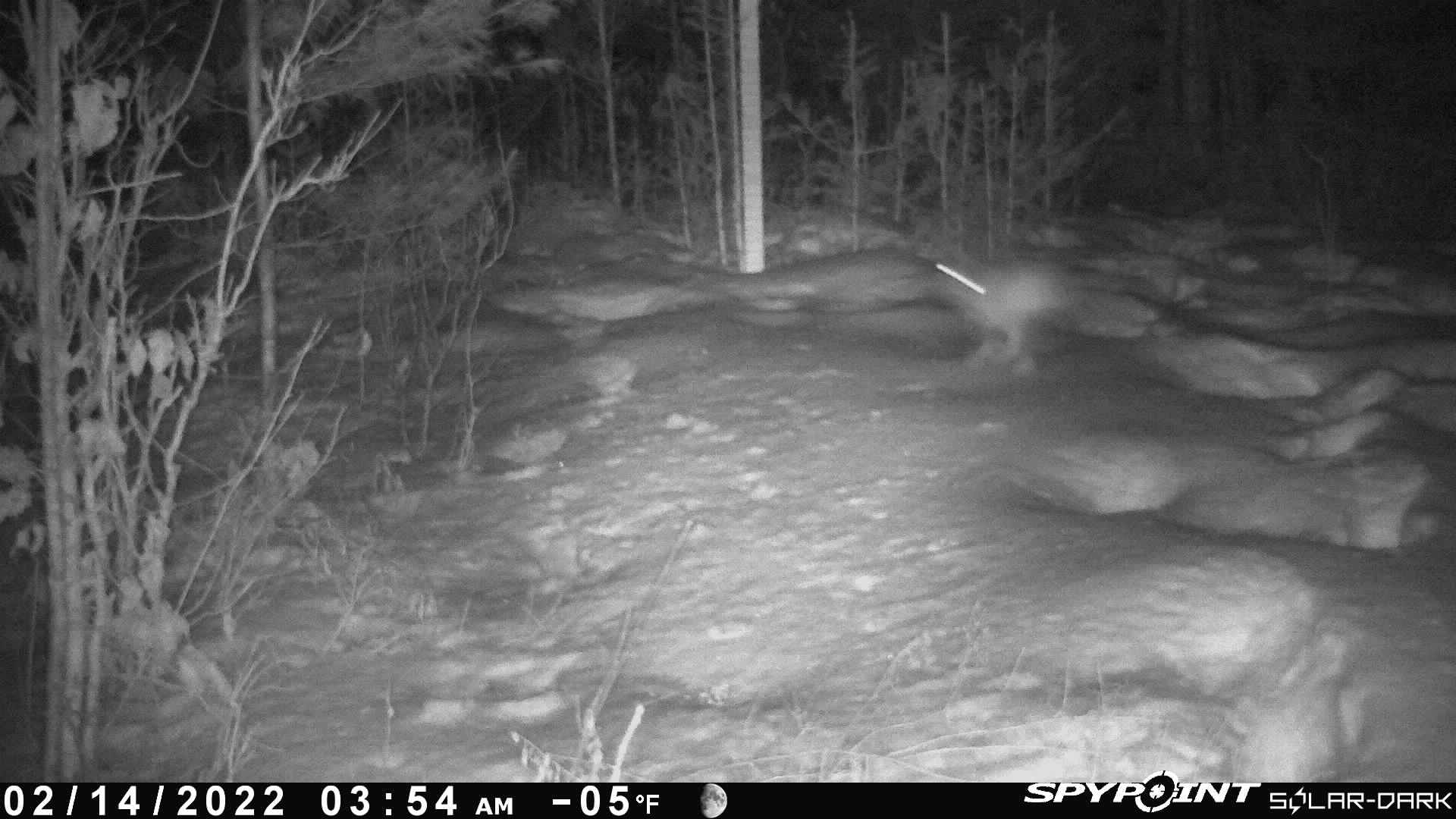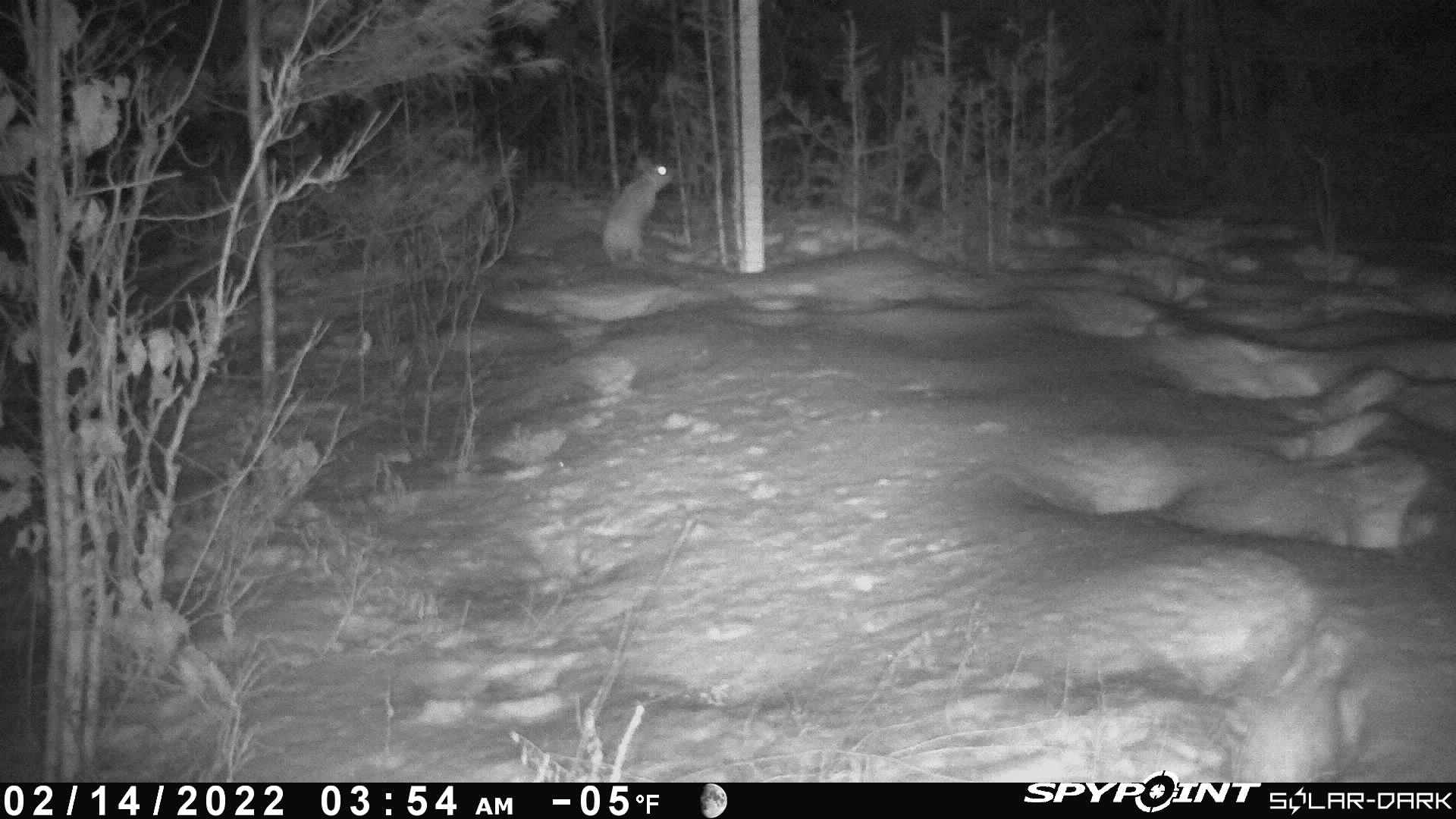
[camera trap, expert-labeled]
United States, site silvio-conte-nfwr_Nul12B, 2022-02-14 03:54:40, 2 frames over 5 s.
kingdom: Animalia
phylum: Chordata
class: Mammalia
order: Lagomorpha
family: Leporidae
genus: Lepus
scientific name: Lepus americanus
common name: snowshoe hare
Snowshoe hare (Lepus americanus).